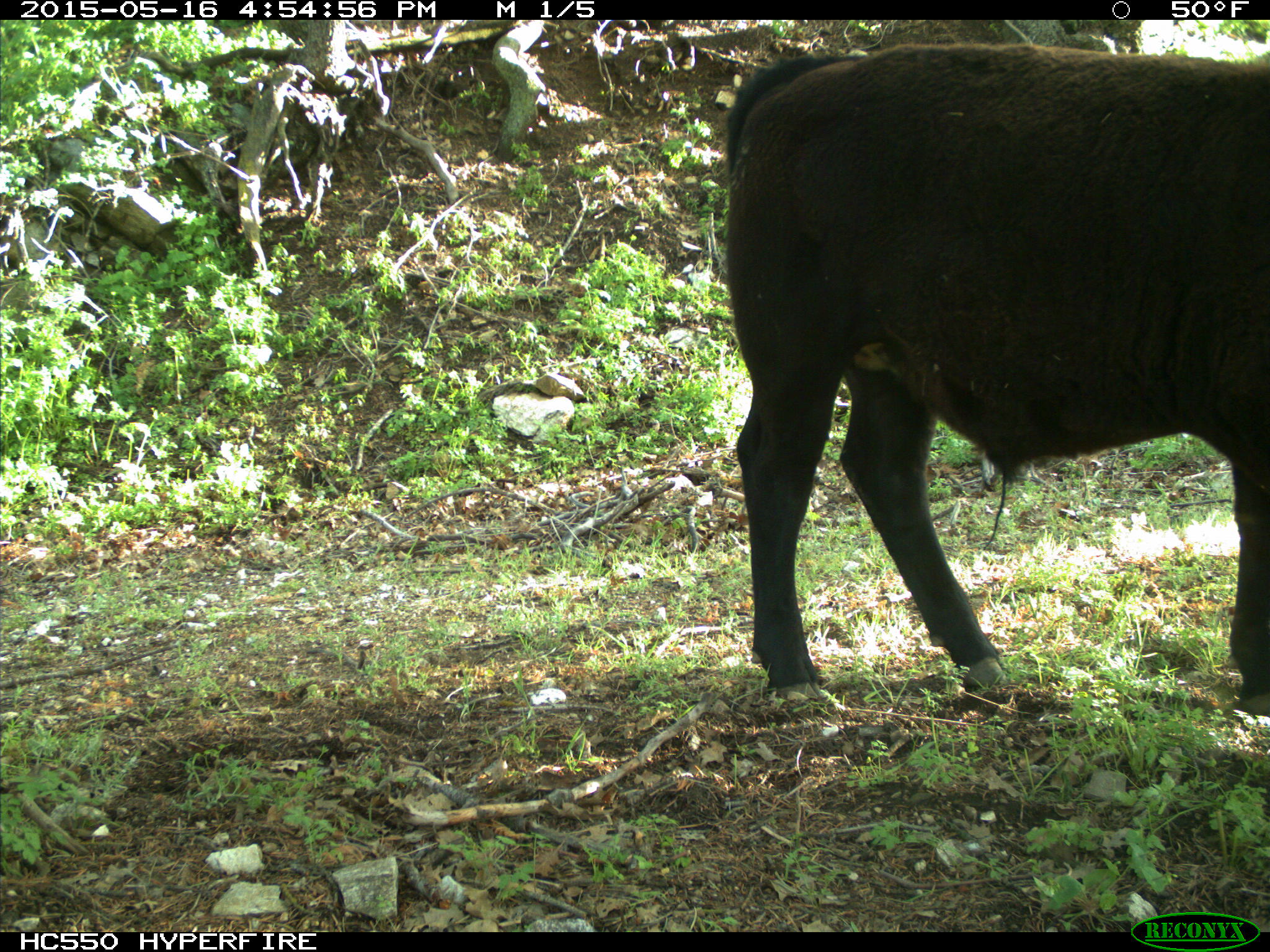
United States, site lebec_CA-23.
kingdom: Animalia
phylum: Chordata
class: Mammalia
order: Artiodactyla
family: Bovidae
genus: Bos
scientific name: Bos taurus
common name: domestic cow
Bos taurus (domestic cow).